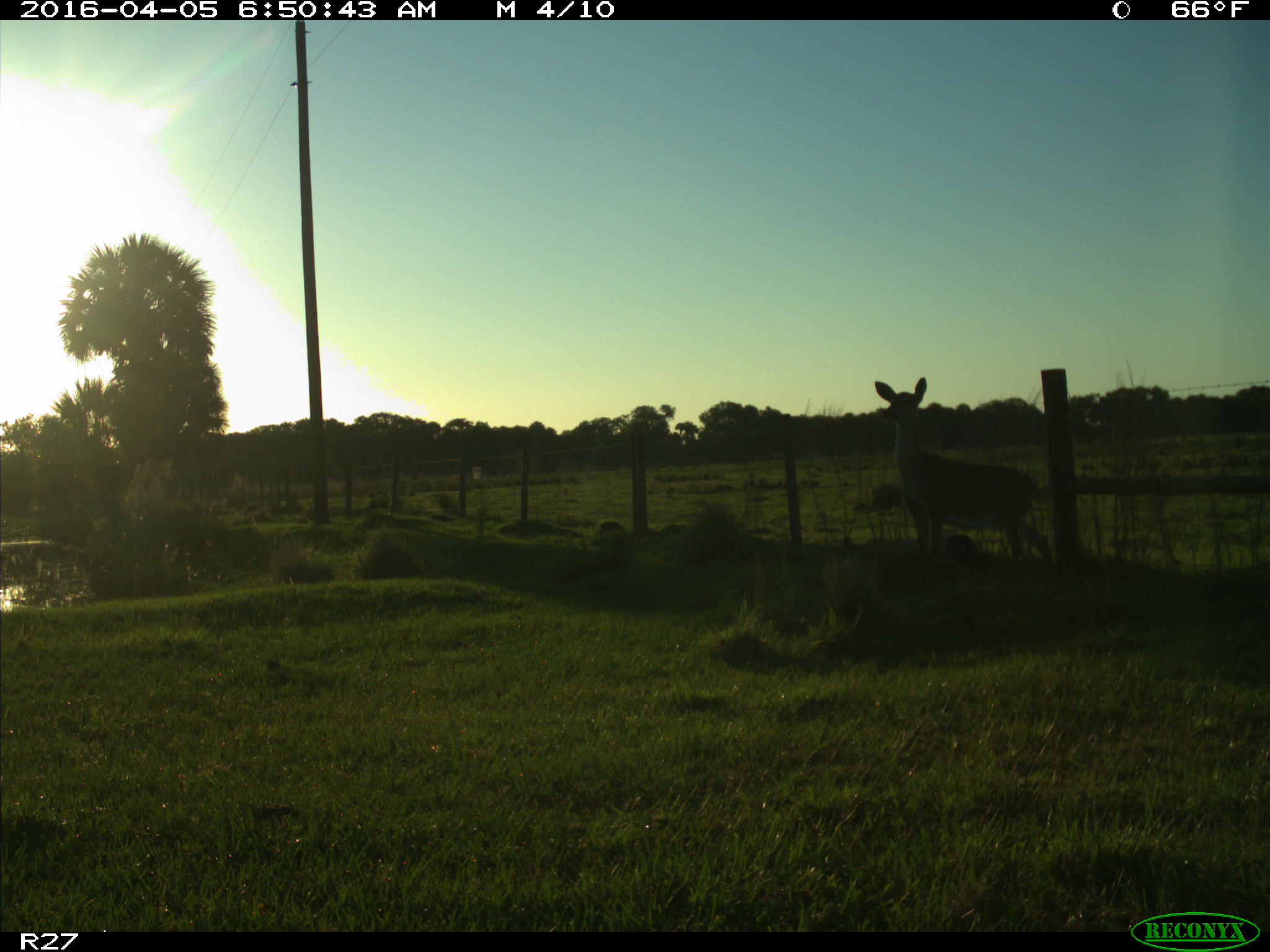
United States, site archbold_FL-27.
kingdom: Animalia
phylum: Chordata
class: Mammalia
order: Artiodactyla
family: Cervidae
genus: Odocoileus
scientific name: Odocoileus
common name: deer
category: unidentified deer